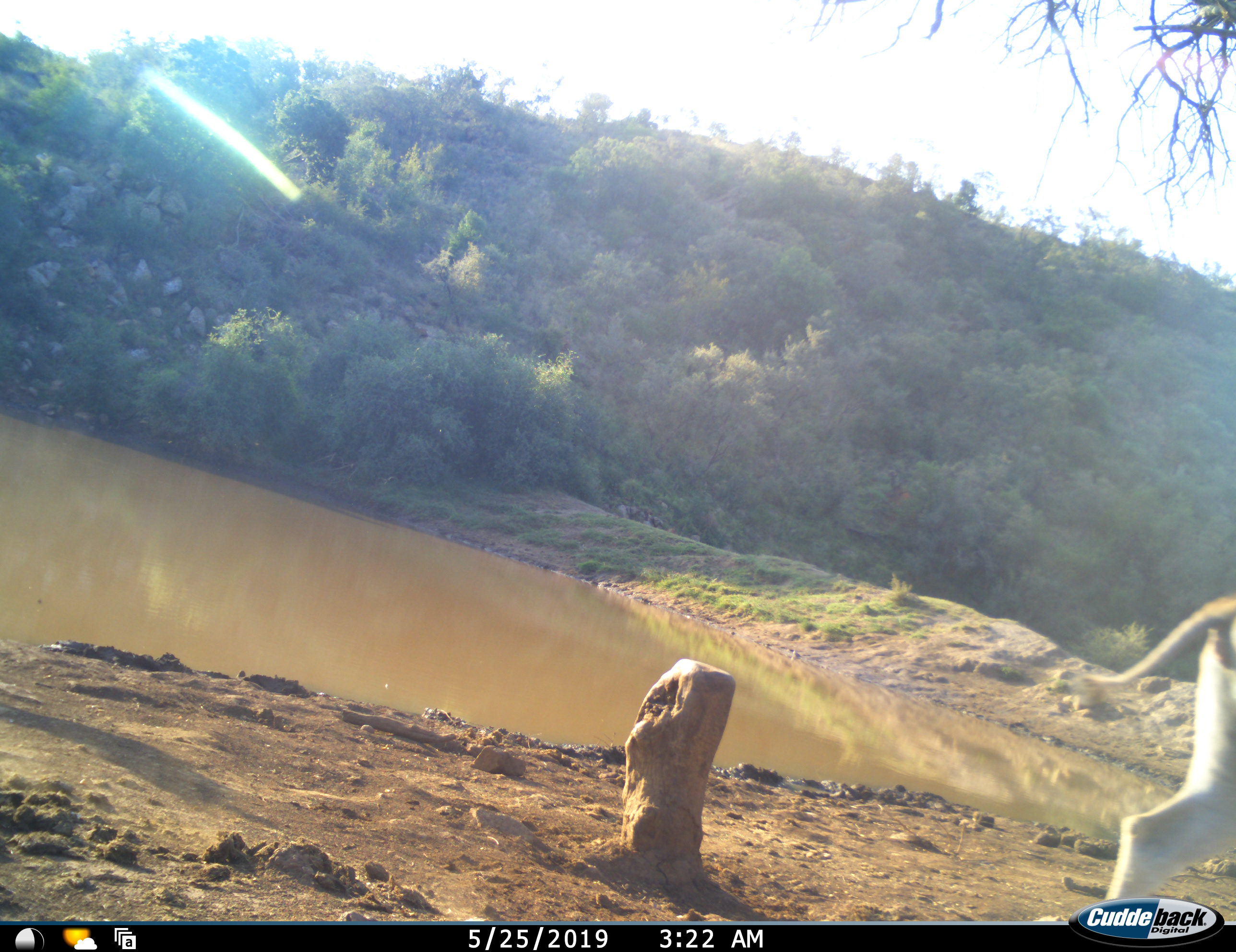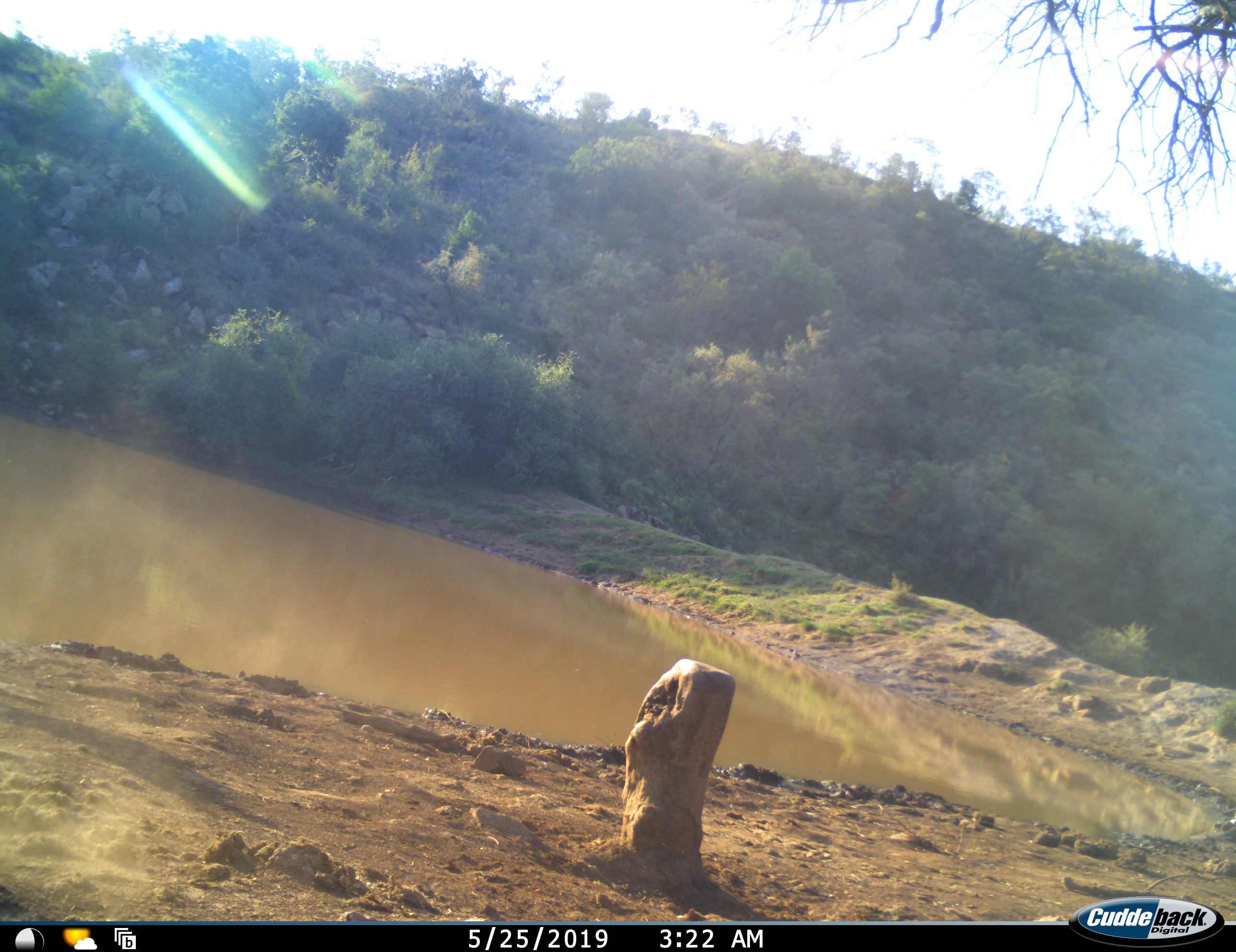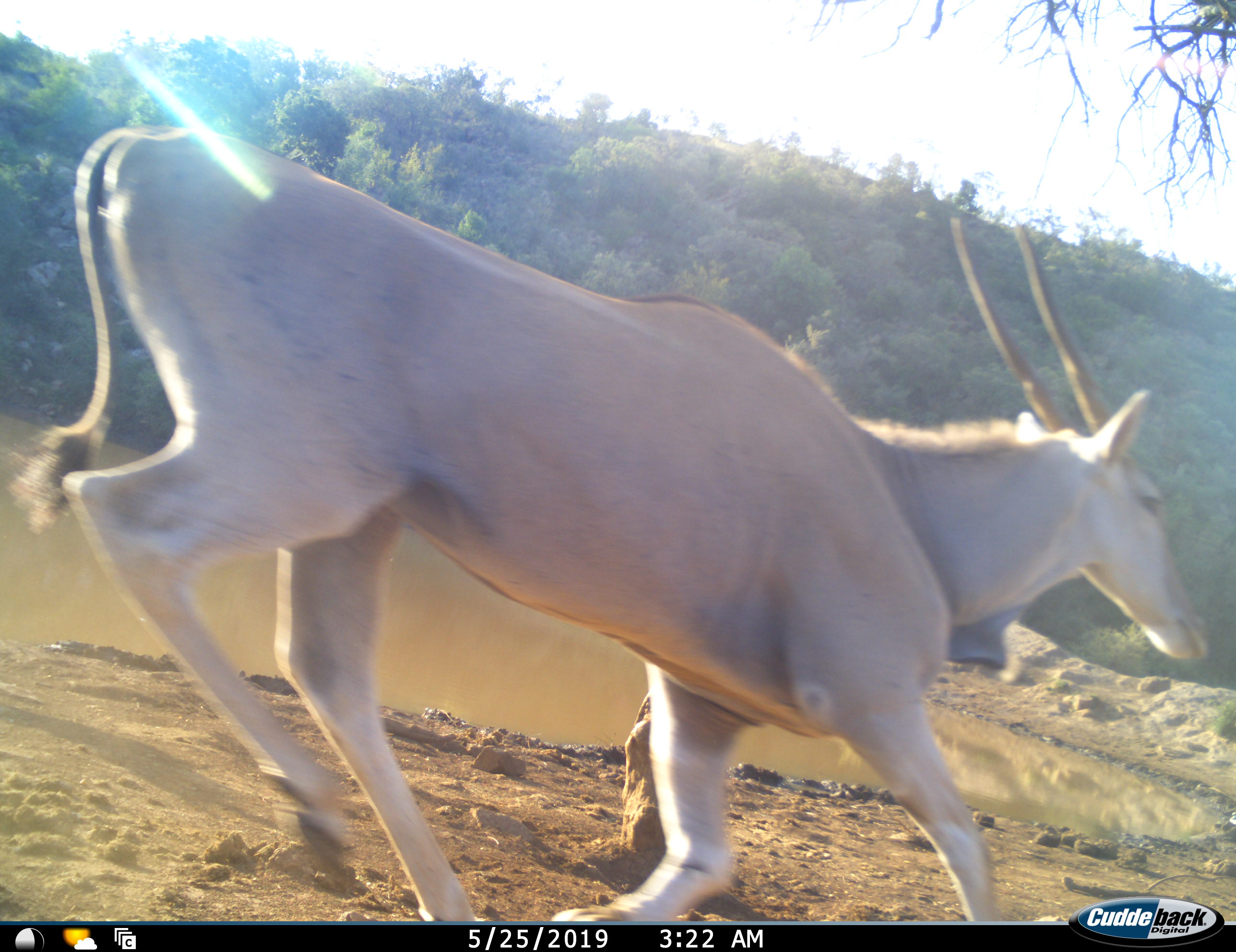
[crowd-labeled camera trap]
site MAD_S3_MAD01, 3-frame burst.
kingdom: Animalia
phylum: Chordata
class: Mammalia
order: Artiodactyla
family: Bovidae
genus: Tragelaphus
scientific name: Tragelaphus oryx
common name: eland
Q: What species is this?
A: Eland (Tragelaphus oryx).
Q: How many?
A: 2.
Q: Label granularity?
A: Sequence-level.